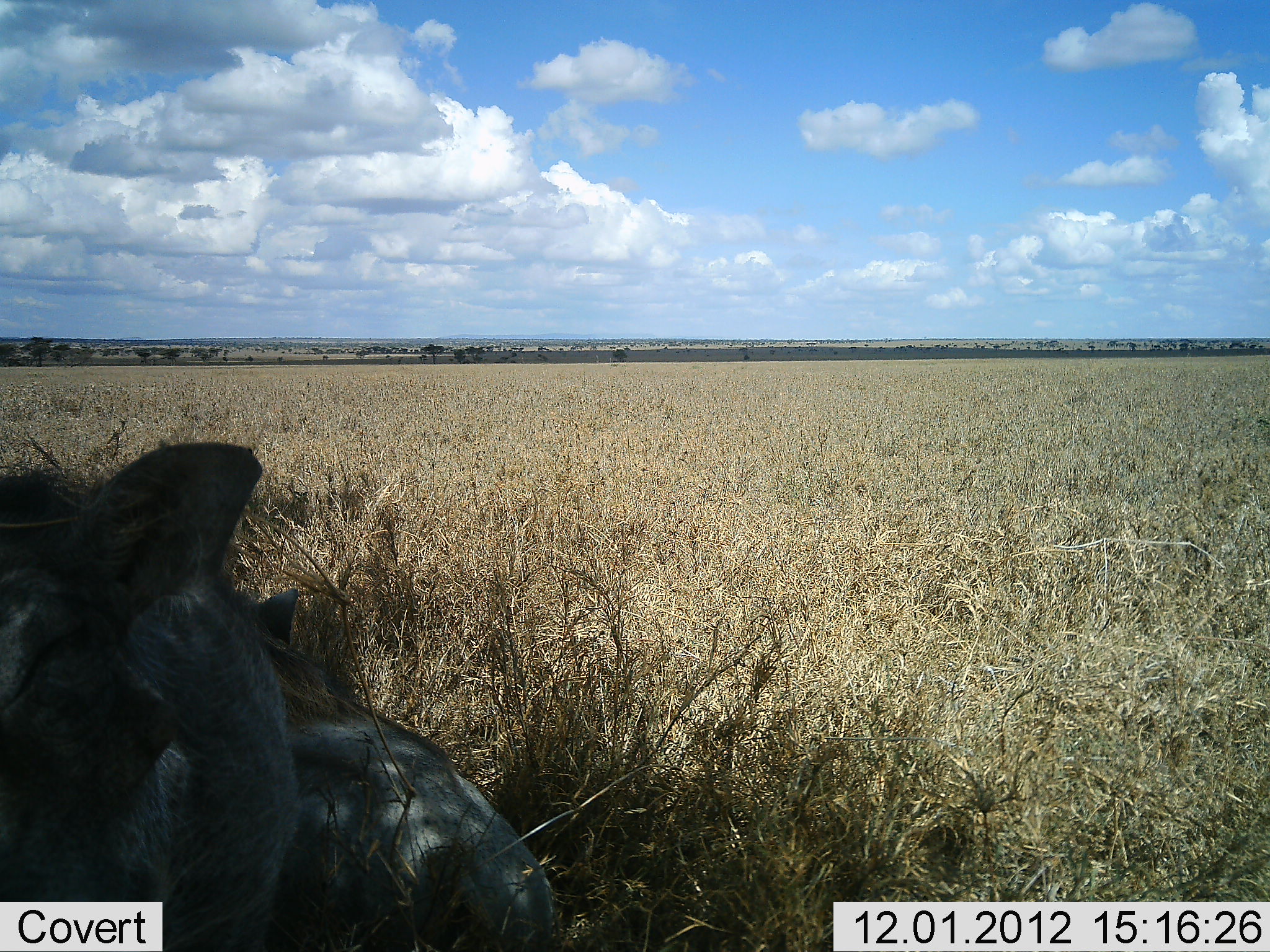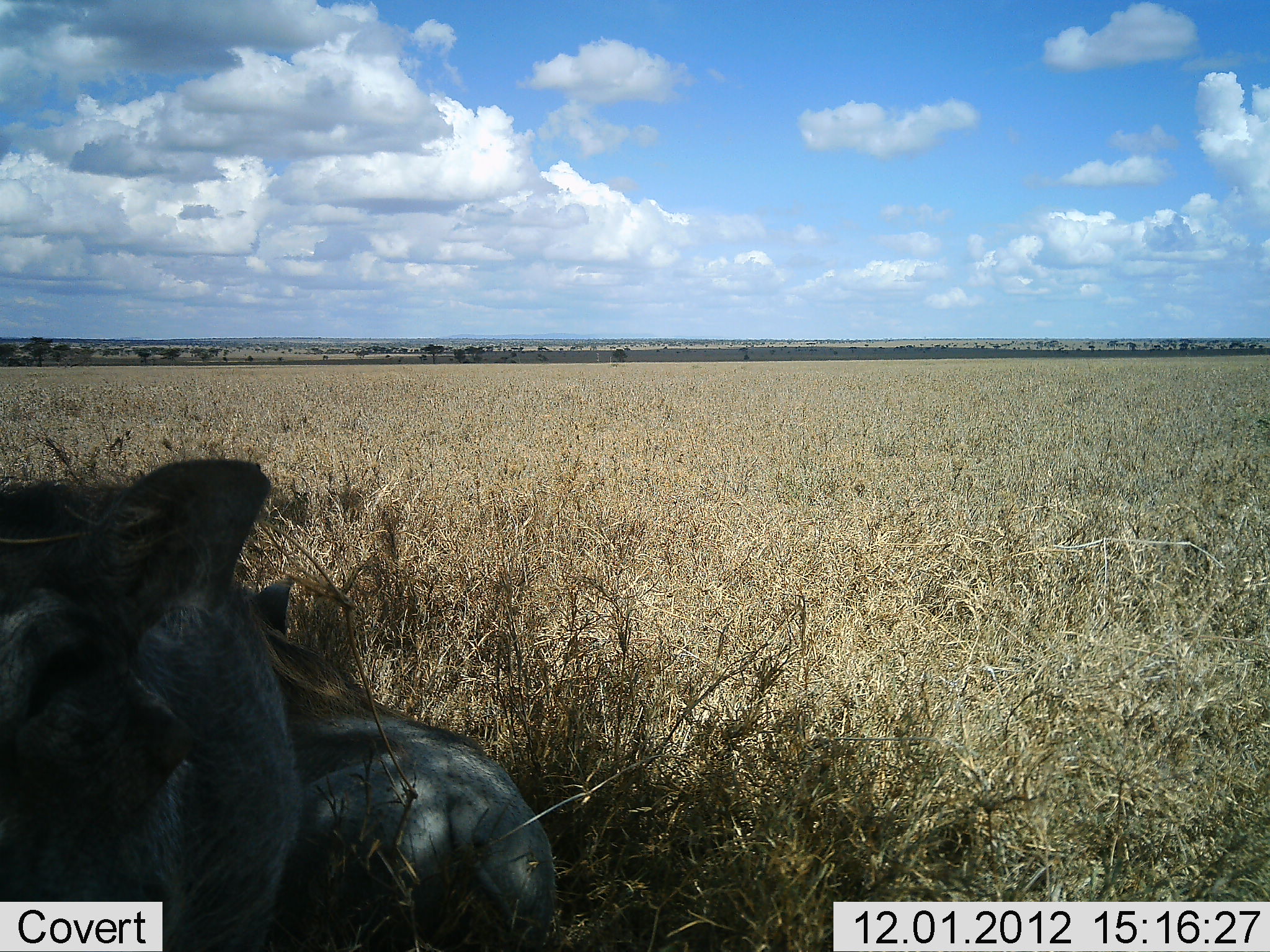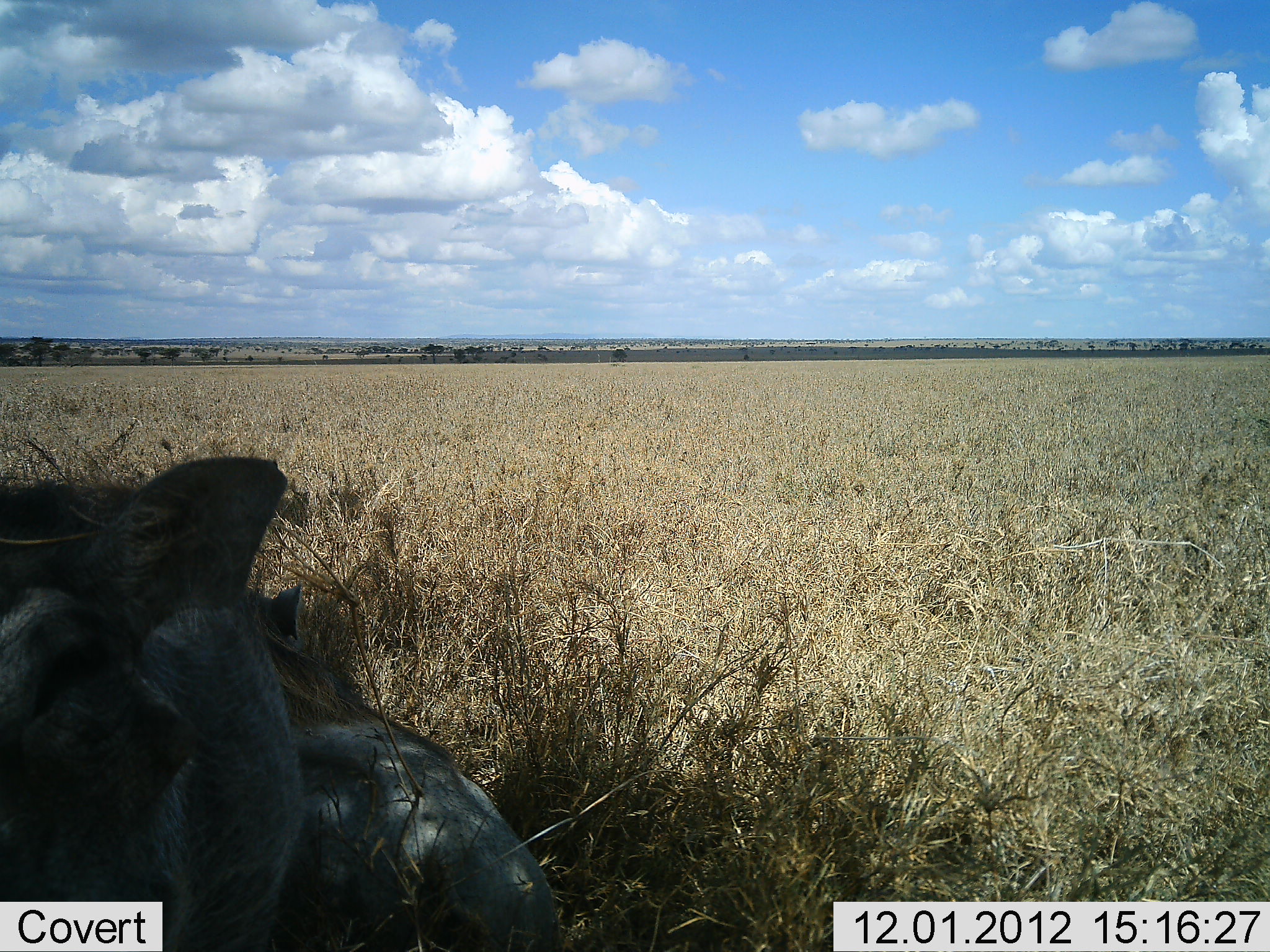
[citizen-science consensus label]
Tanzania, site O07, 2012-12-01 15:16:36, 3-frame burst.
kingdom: Animalia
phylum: Chordata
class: Mammalia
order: Artiodactyla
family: Suidae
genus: Phacochoerus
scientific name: Phacochoerus africanus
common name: warthog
Warthog (Phacochoerus africanus), count 2. Behavior (volunteer vote fractions): standing 40%, resting 100%, moving 0%, interacting 10%. Young present (vote fraction): 0%. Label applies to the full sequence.